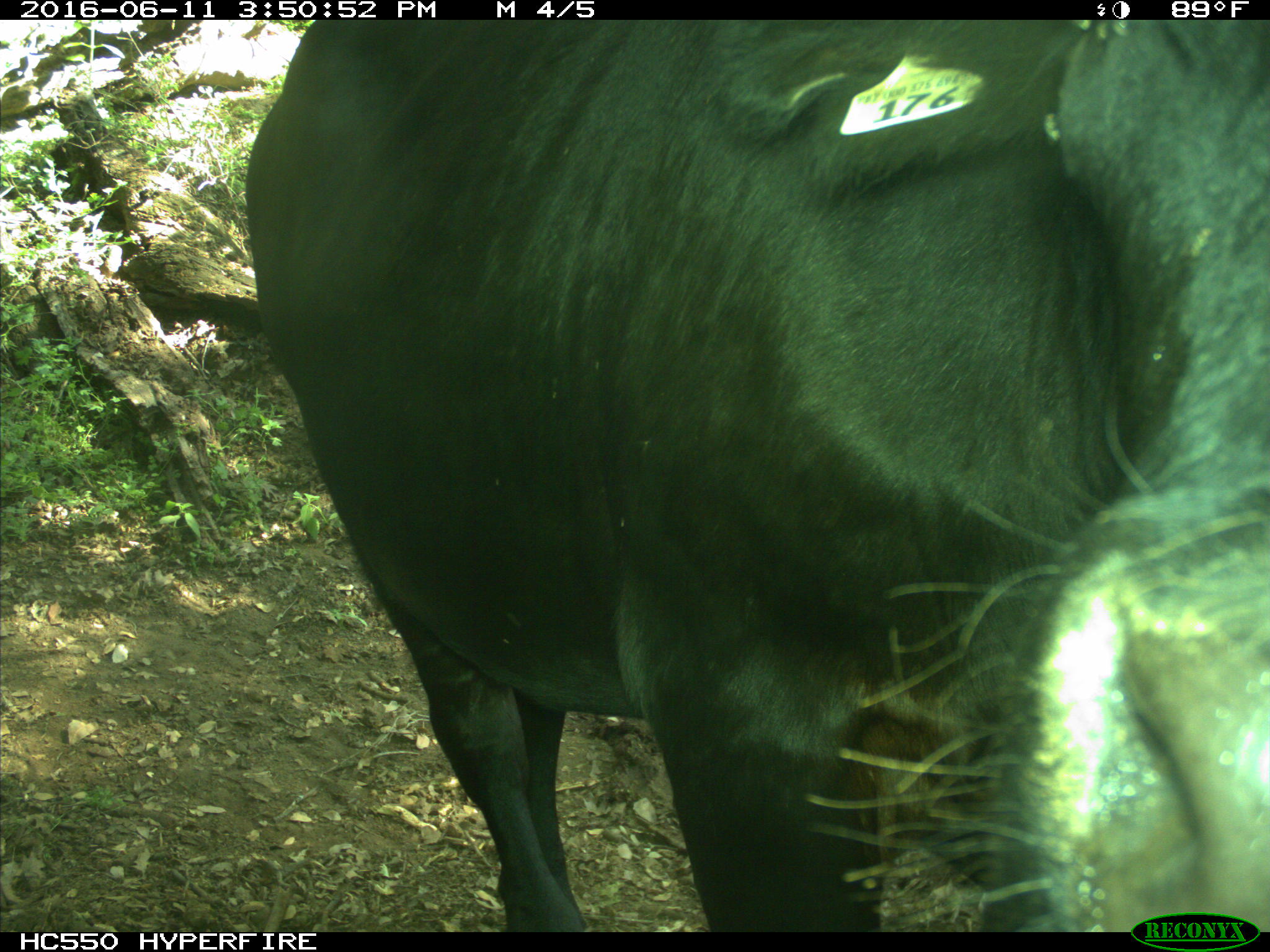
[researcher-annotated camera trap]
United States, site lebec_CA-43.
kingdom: Animalia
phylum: Chordata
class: Mammalia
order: Artiodactyla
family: Bovidae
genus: Bos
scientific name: Bos taurus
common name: domestic cow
Bos taurus (domestic cow).